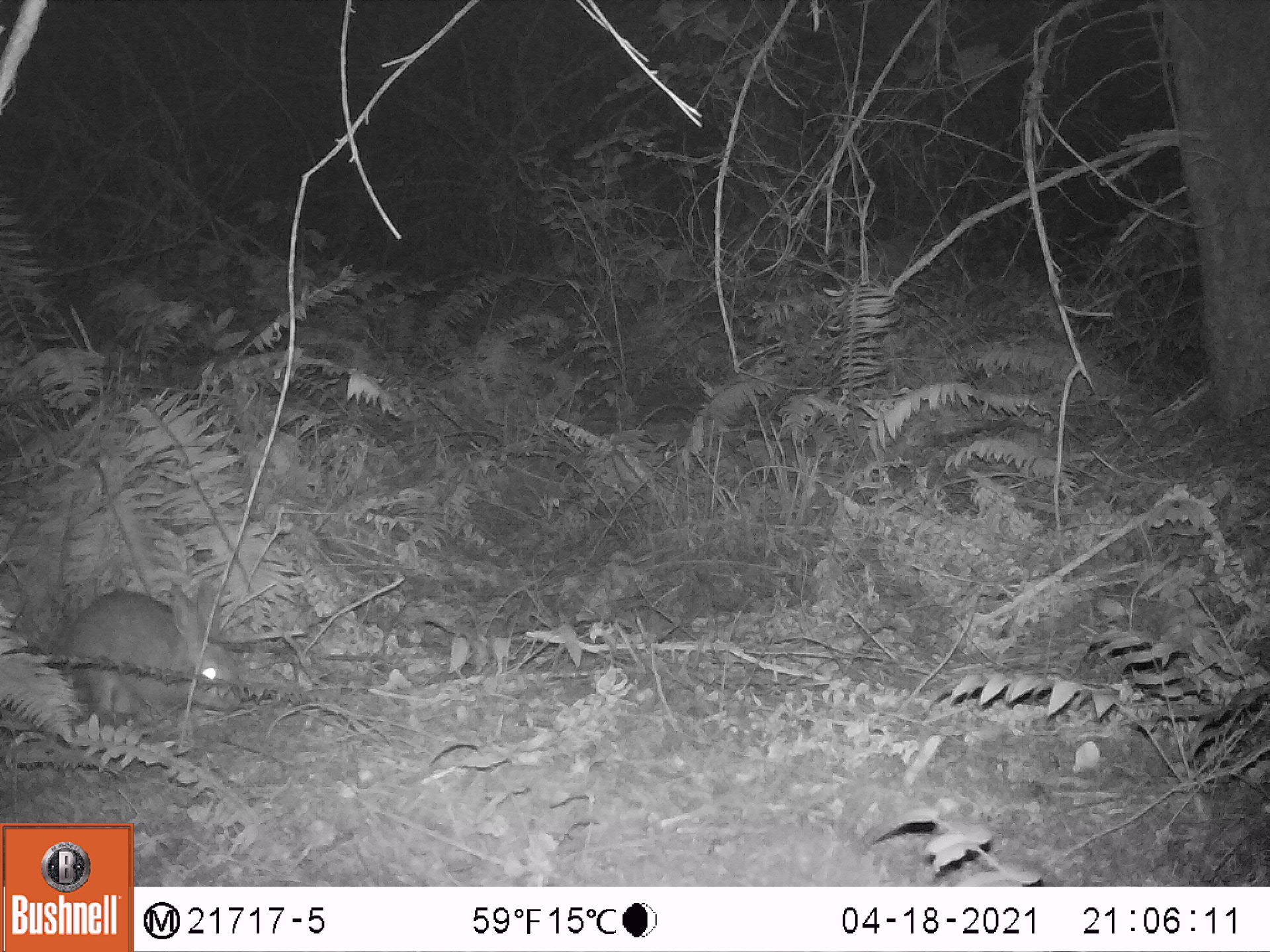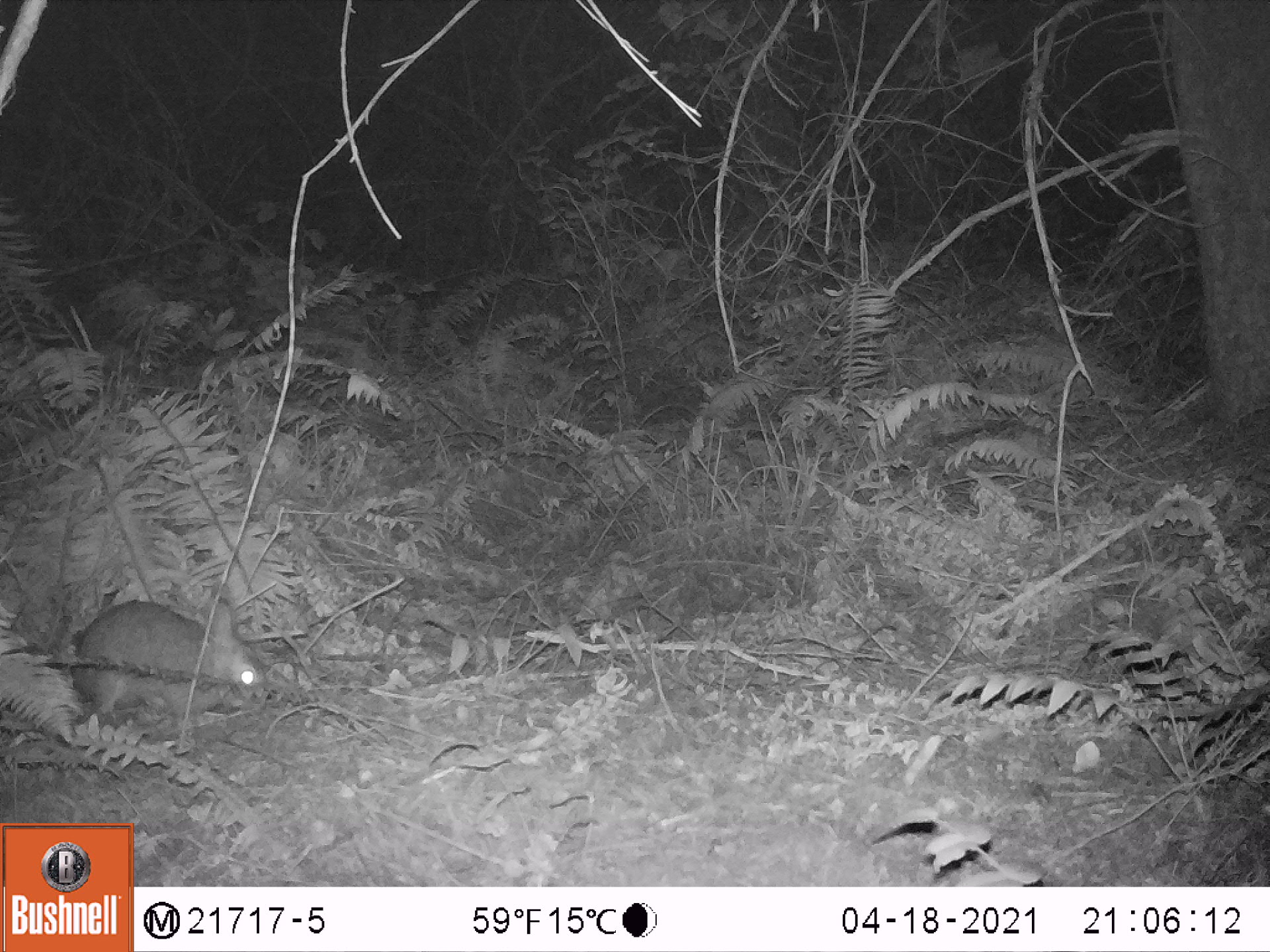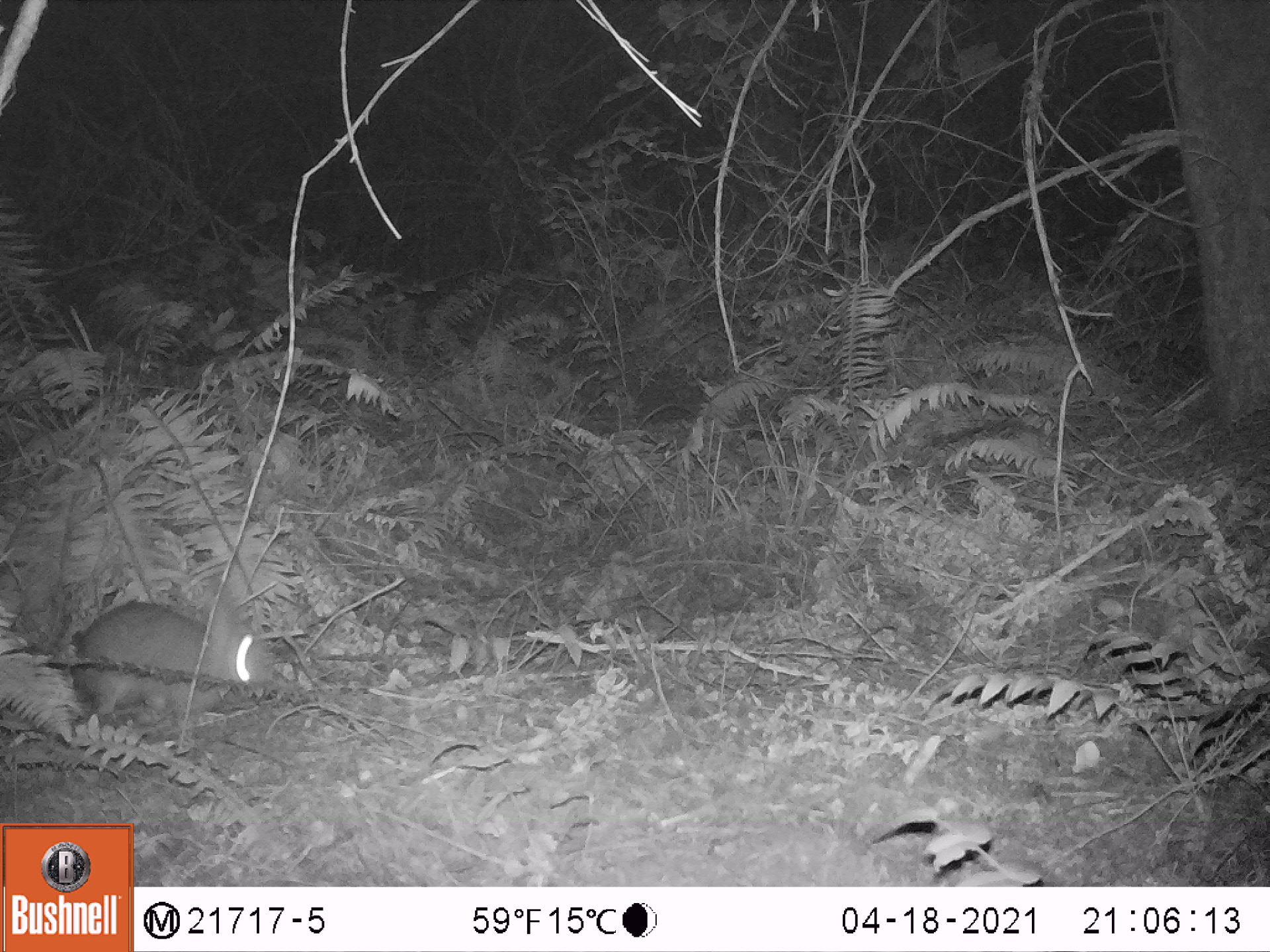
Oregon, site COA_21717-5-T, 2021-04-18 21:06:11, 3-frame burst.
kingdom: Animalia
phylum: Chordata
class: Mammalia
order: Lagomorpha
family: Leporidae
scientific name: Leporidae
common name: hares and rabbits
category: leporidae family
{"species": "leporidae family (hares and rabbits) (Leporidae)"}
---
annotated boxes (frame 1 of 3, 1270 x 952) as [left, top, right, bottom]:
leporidae family: [51, 576, 236, 727]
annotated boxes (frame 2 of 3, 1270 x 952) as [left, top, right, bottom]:
leporidae family: [64, 577, 269, 732]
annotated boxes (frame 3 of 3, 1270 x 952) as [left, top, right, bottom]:
leporidae family: [60, 559, 290, 727]